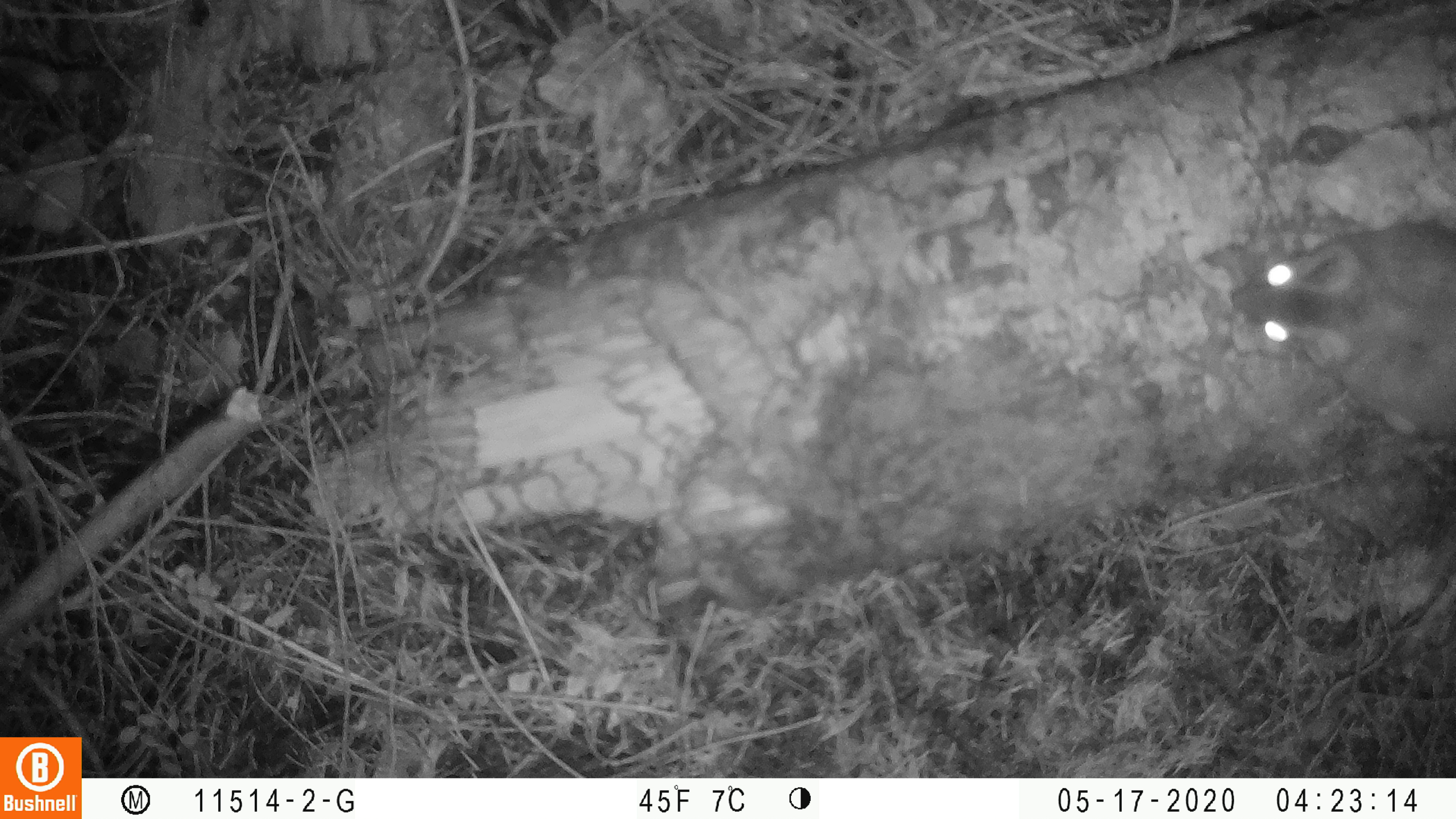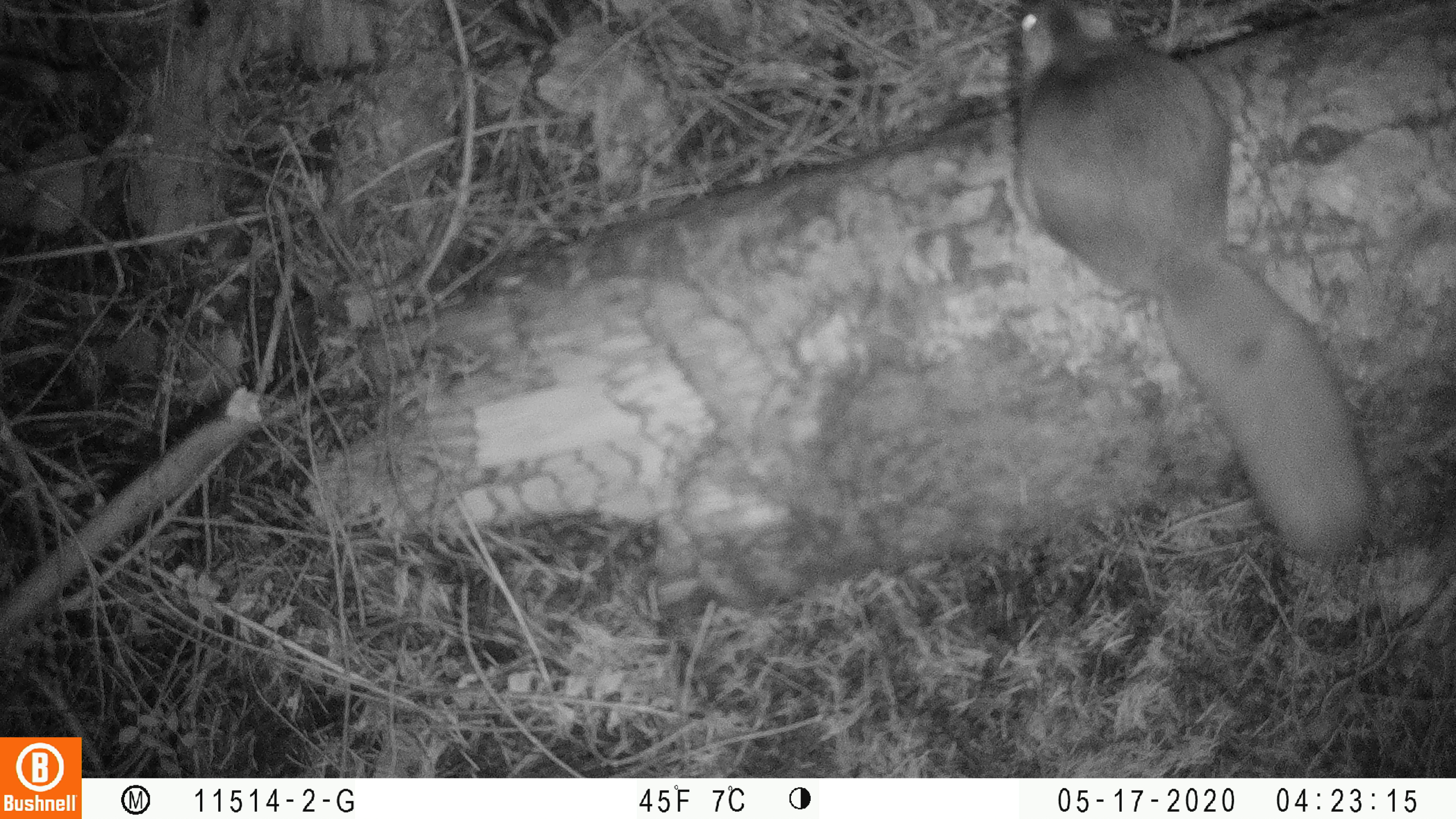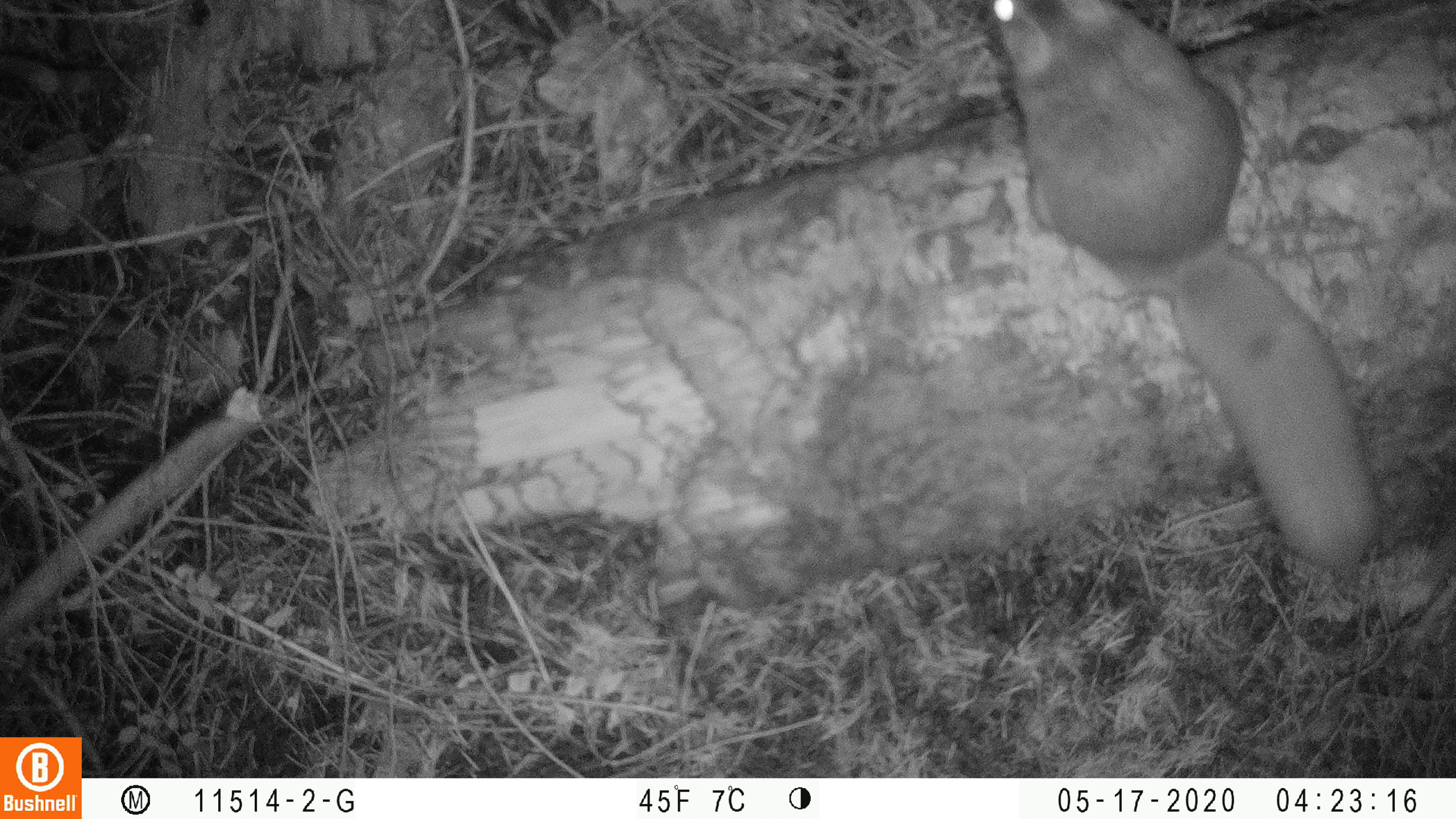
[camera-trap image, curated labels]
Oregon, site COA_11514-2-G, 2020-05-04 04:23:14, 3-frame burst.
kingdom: Animalia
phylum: Chordata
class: Mammalia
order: Rodentia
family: Sciuridae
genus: Glaucomys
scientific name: Glaucomys oregonensis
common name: humboldt's flying squirrel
Humboldt's flying squirrel (Glaucomys oregonensis).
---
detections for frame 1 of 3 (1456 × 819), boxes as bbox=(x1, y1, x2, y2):
humboldt's flying squirrel: bbox=(1213, 203, 1453, 463)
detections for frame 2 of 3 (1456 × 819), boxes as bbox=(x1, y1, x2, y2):
humboldt's flying squirrel: bbox=(991, 0, 1391, 577)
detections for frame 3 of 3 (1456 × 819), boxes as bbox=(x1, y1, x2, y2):
humboldt's flying squirrel: bbox=(976, 0, 1397, 586)